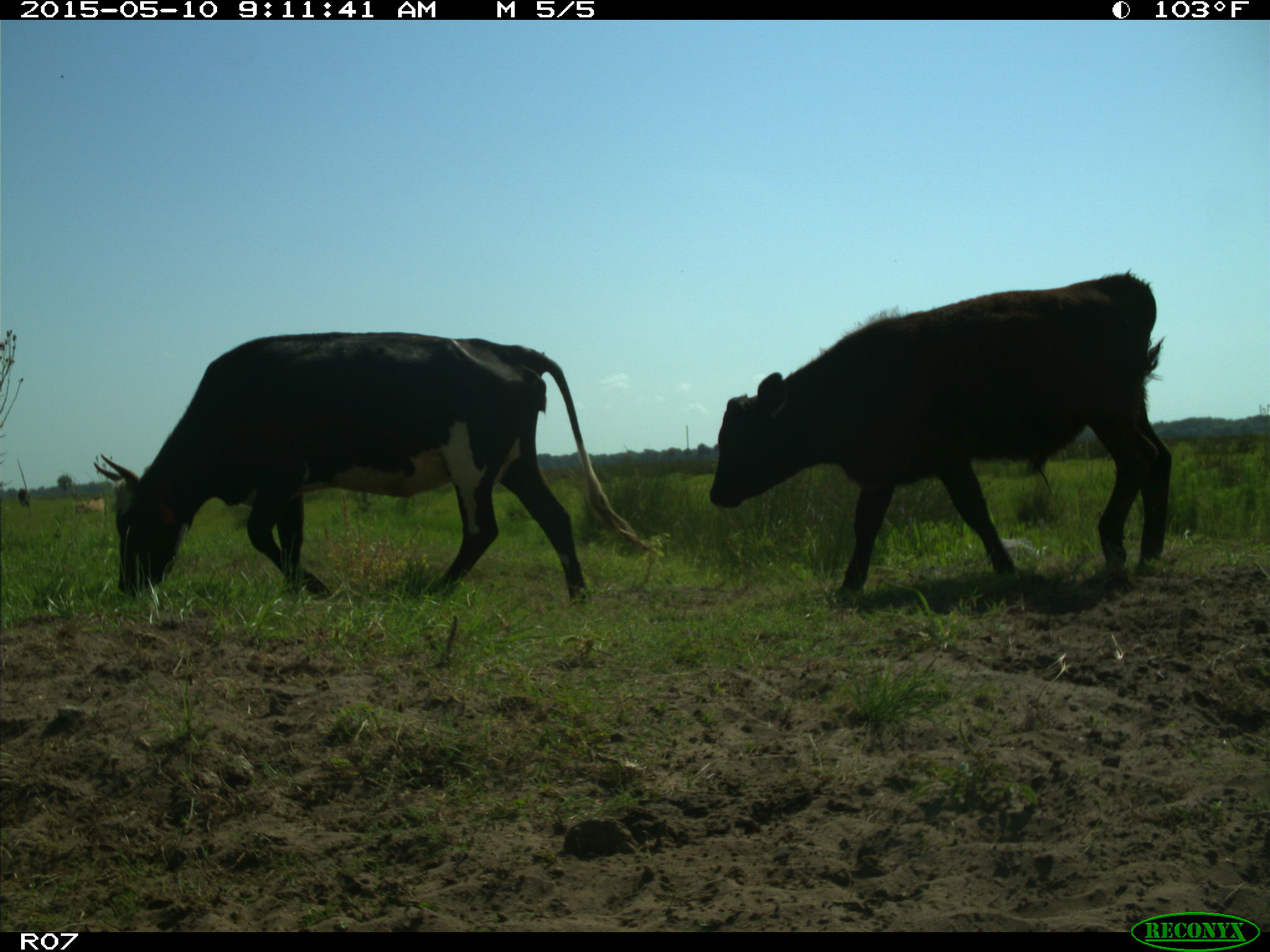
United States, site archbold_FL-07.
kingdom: Animalia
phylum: Chordata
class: Mammalia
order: Artiodactyla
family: Bovidae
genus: Bos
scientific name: Bos taurus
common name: domestic cow